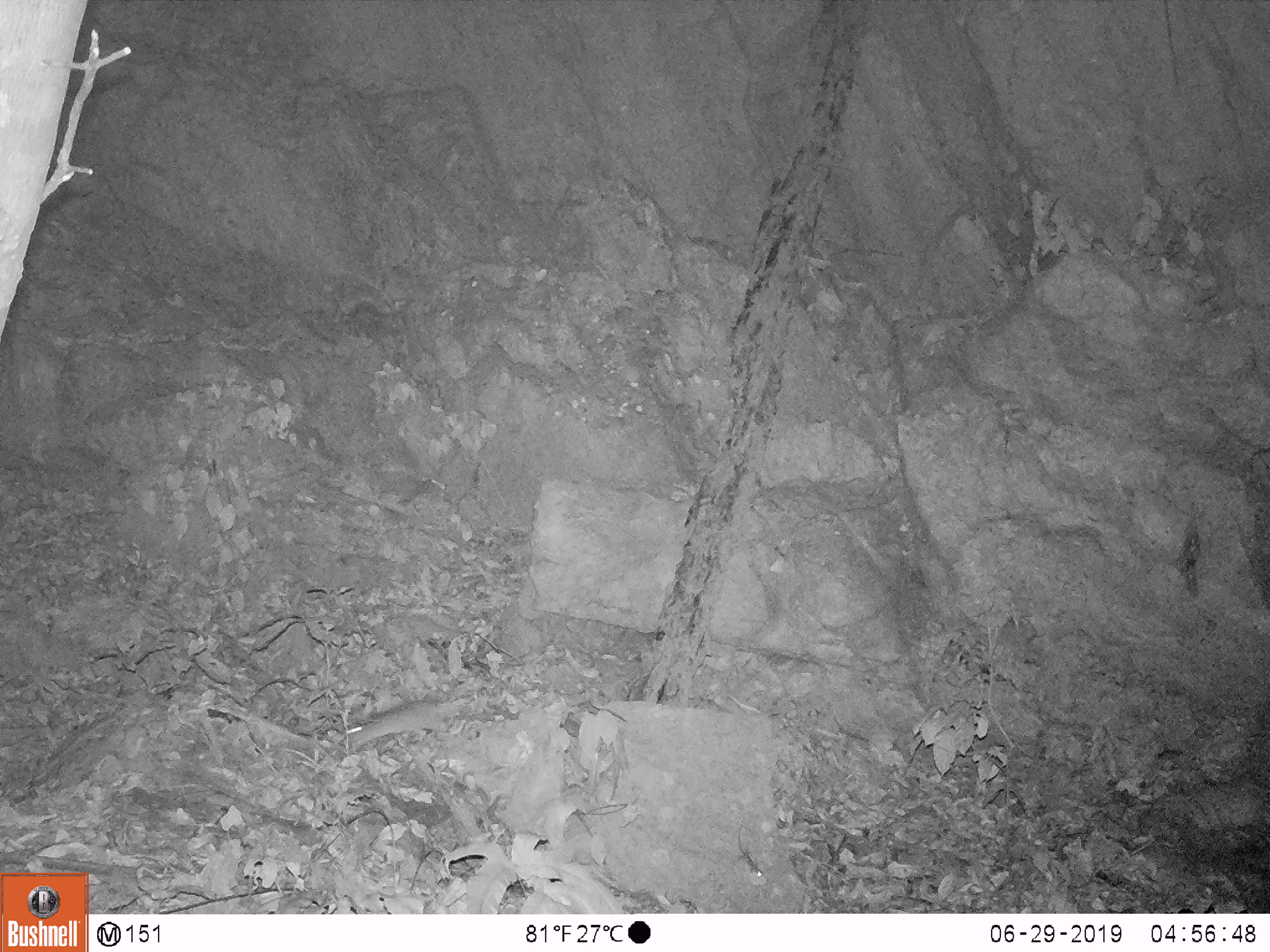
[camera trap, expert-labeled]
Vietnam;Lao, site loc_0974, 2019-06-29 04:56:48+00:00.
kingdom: Animalia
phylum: Chordata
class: Mammalia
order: Rodentia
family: Muridae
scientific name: Muridae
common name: old-world mice and rats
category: unidentified murid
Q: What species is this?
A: Unidentified murid (old-world mice and rats) (Muridae).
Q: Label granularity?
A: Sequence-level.